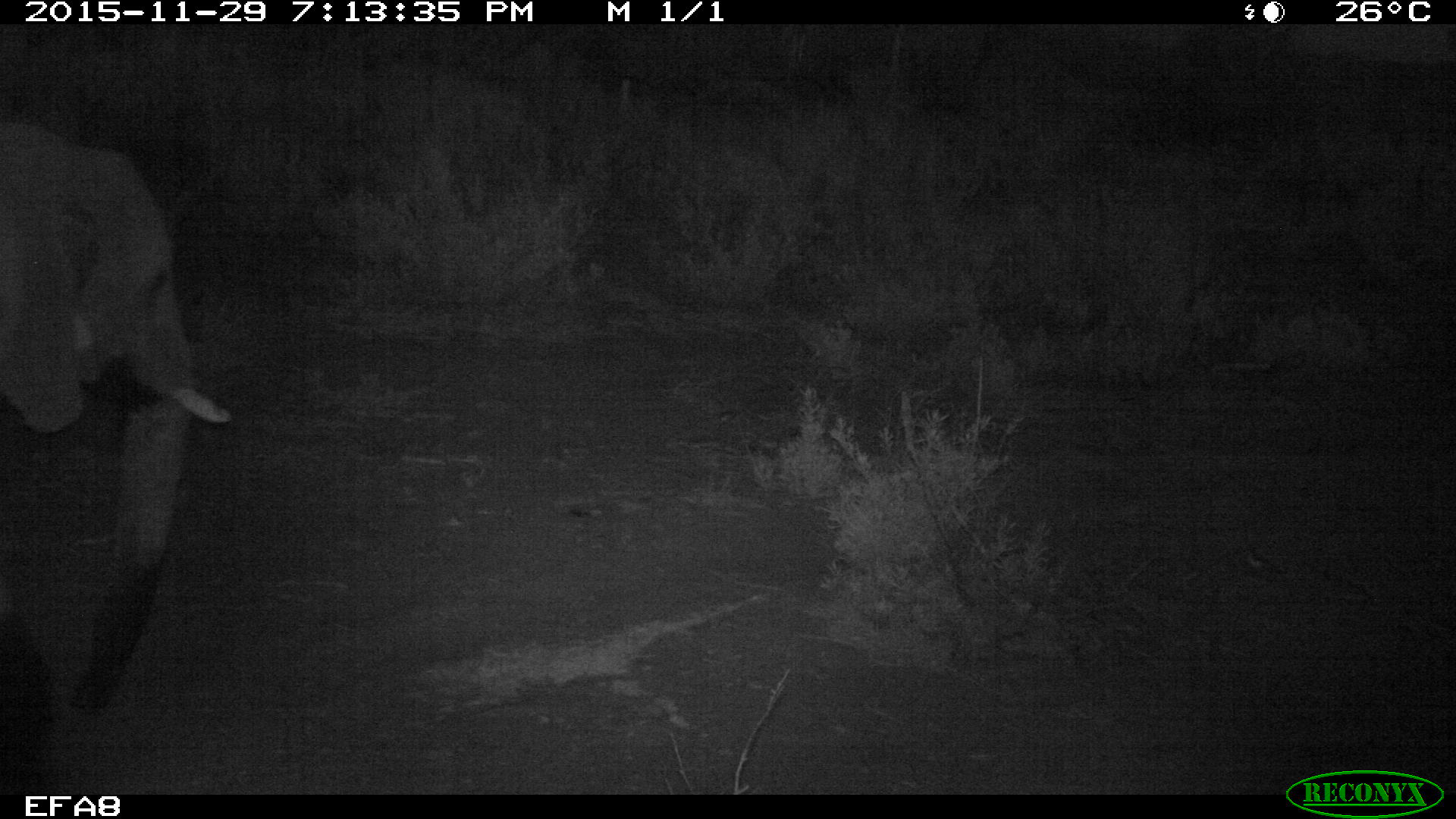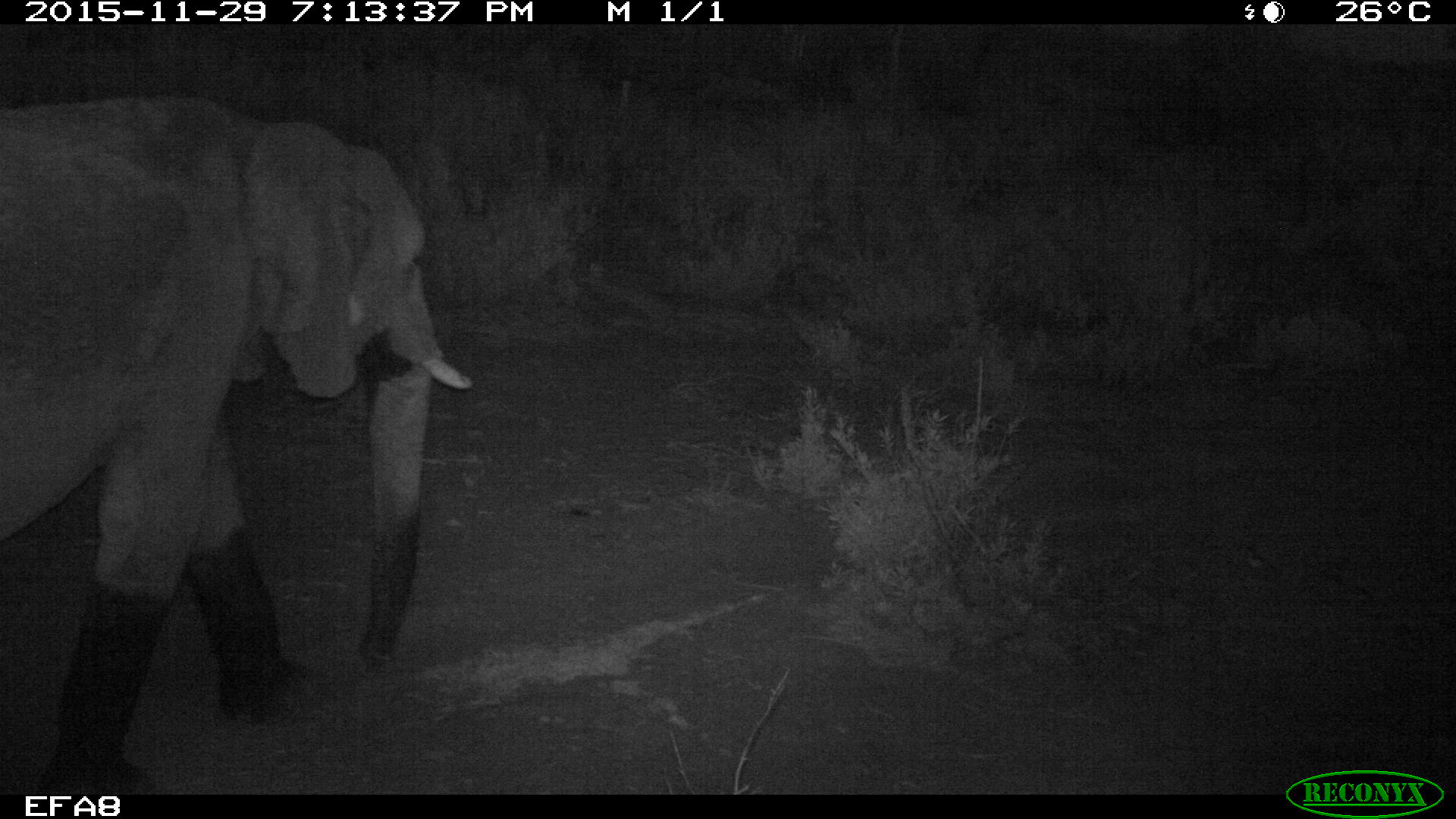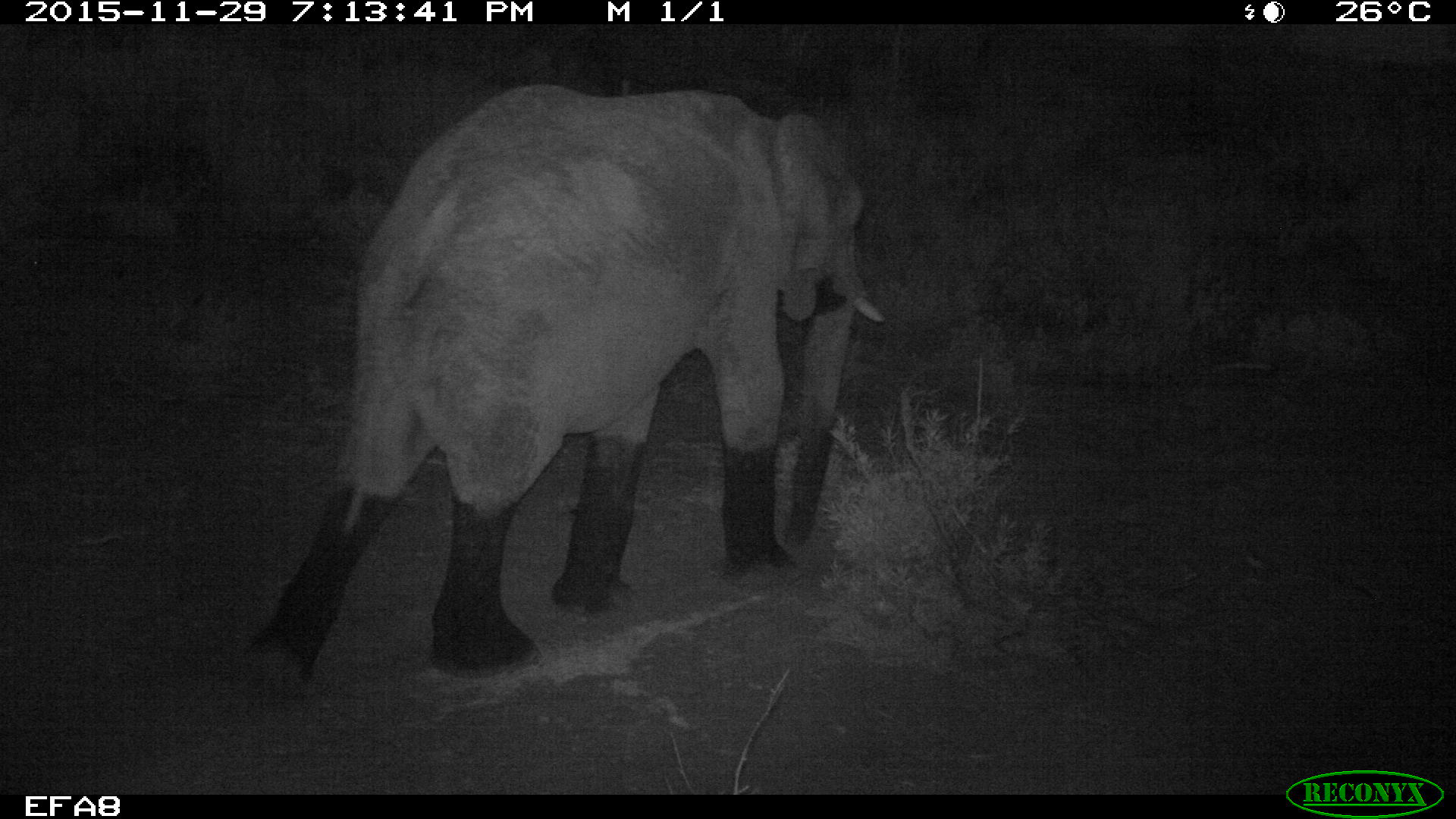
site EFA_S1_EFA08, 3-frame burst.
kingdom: Animalia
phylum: Chordata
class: Mammalia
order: Proboscidea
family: Elephantidae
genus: Loxodonta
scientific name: Loxodonta africana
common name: african bush elephant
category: elephant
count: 1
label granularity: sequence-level